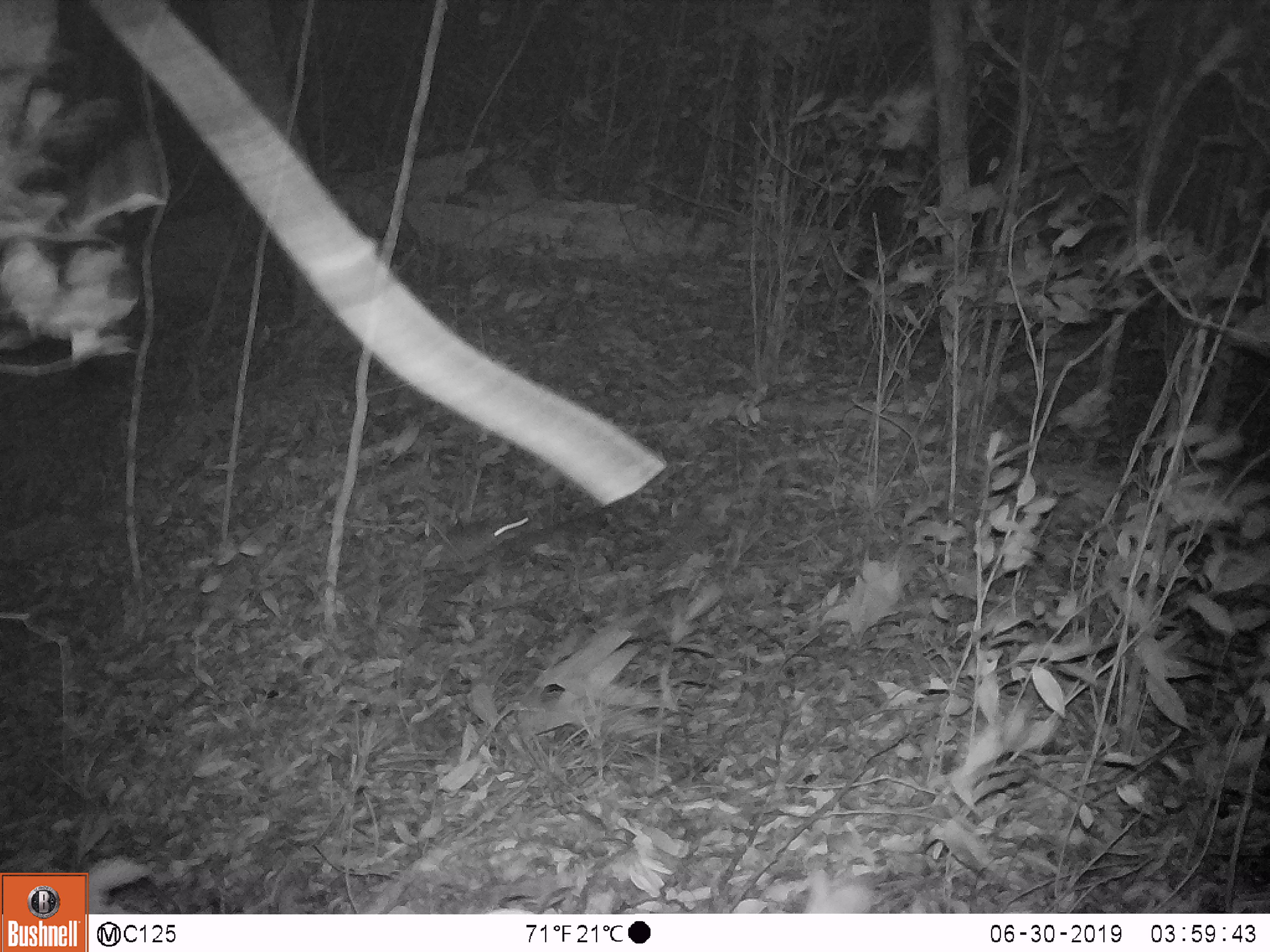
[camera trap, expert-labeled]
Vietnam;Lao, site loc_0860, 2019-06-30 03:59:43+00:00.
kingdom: Animalia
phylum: Chordata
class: Mammalia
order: Rodentia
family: Muridae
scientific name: Muridae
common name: old-world mice and rats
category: unidentified murid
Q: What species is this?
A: Unidentified murid (old-world mice and rats) (Muridae).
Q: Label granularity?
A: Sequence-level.